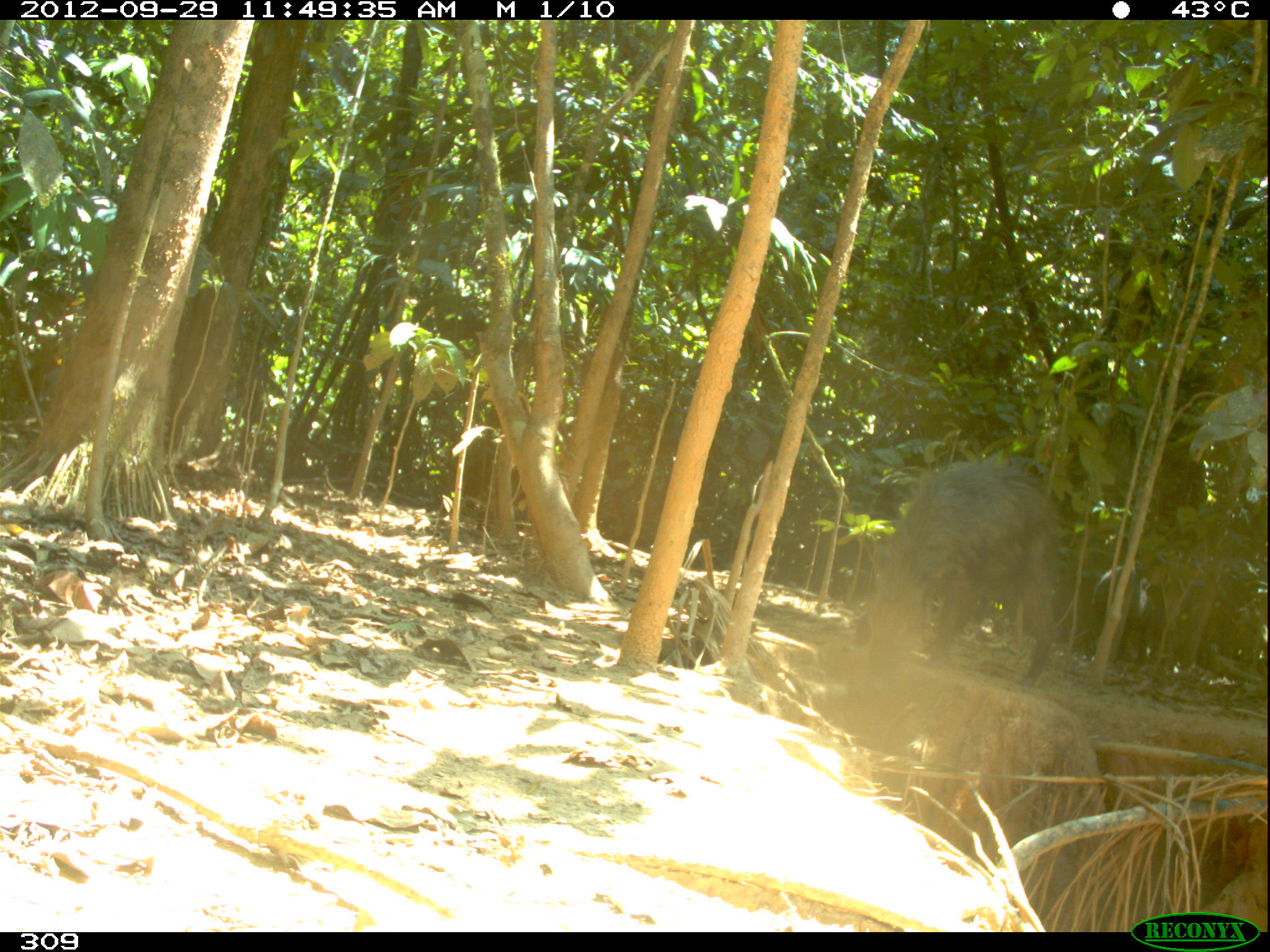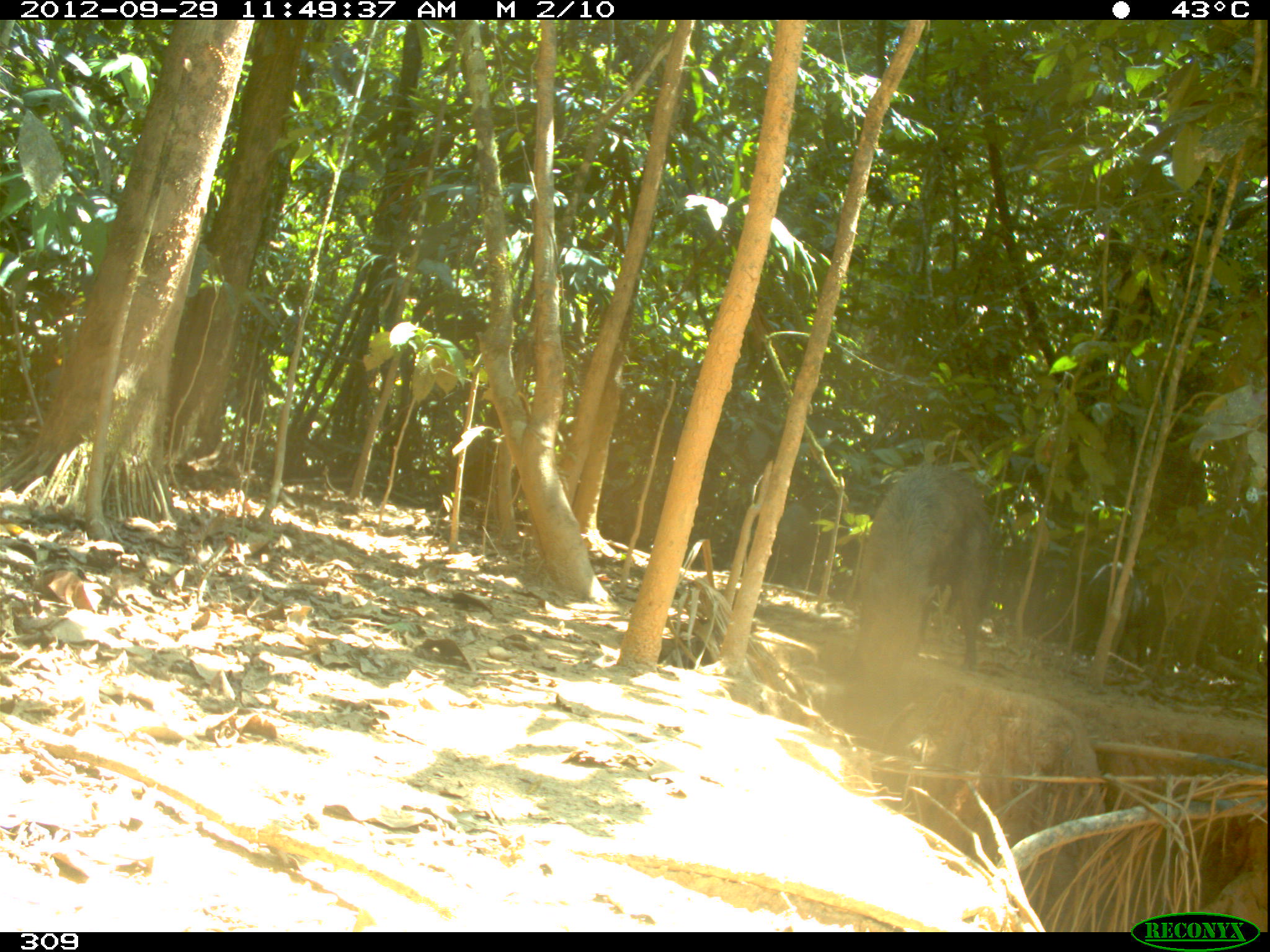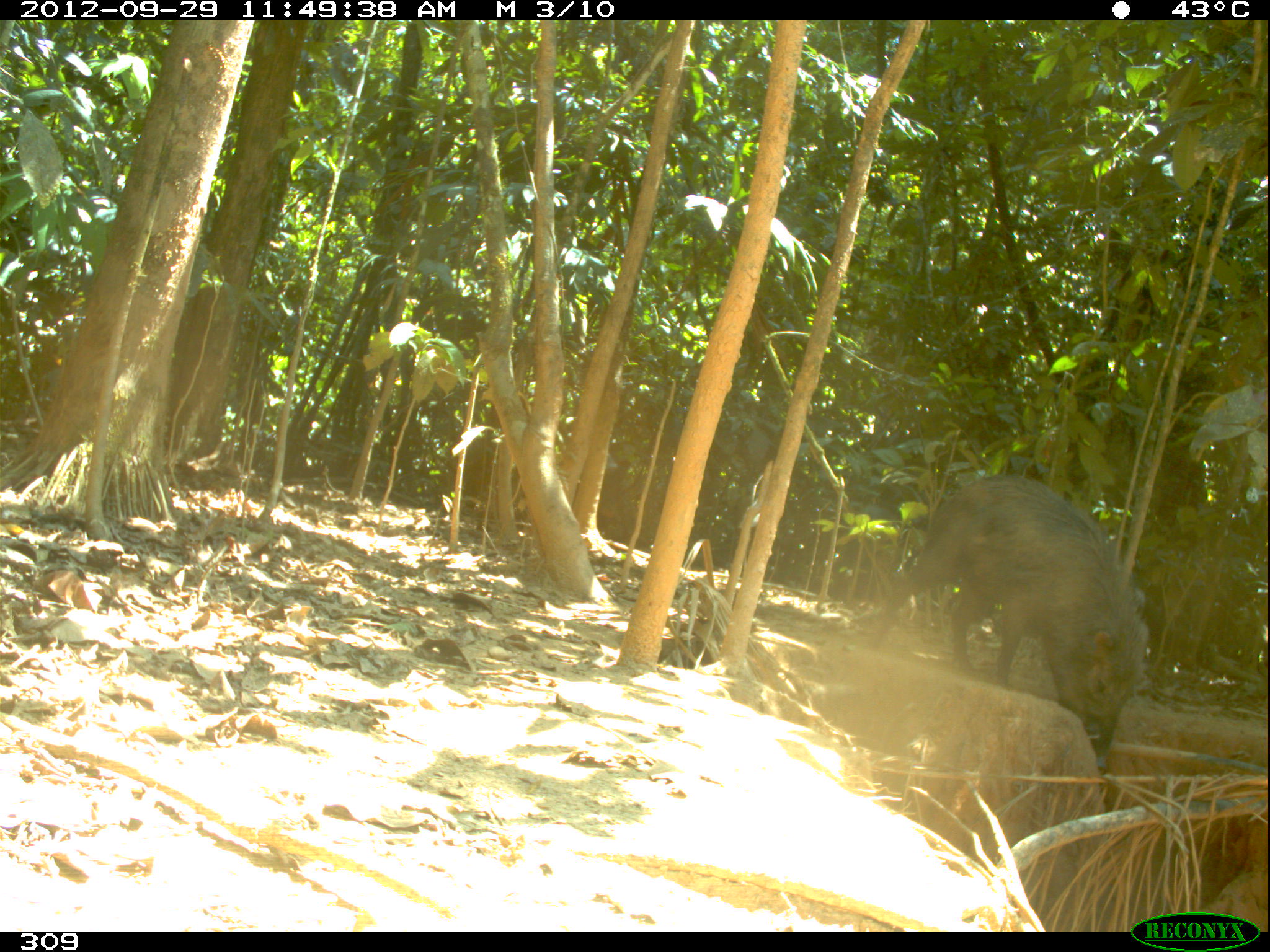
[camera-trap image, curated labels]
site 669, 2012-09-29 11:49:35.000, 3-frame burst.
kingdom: Animalia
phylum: Chordata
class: Mammalia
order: Artiodactyla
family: Tayassuidae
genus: Tayassu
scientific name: Tayassu pecari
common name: white-lipped peccary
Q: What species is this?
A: Tayassu pecari (white-lipped peccary).